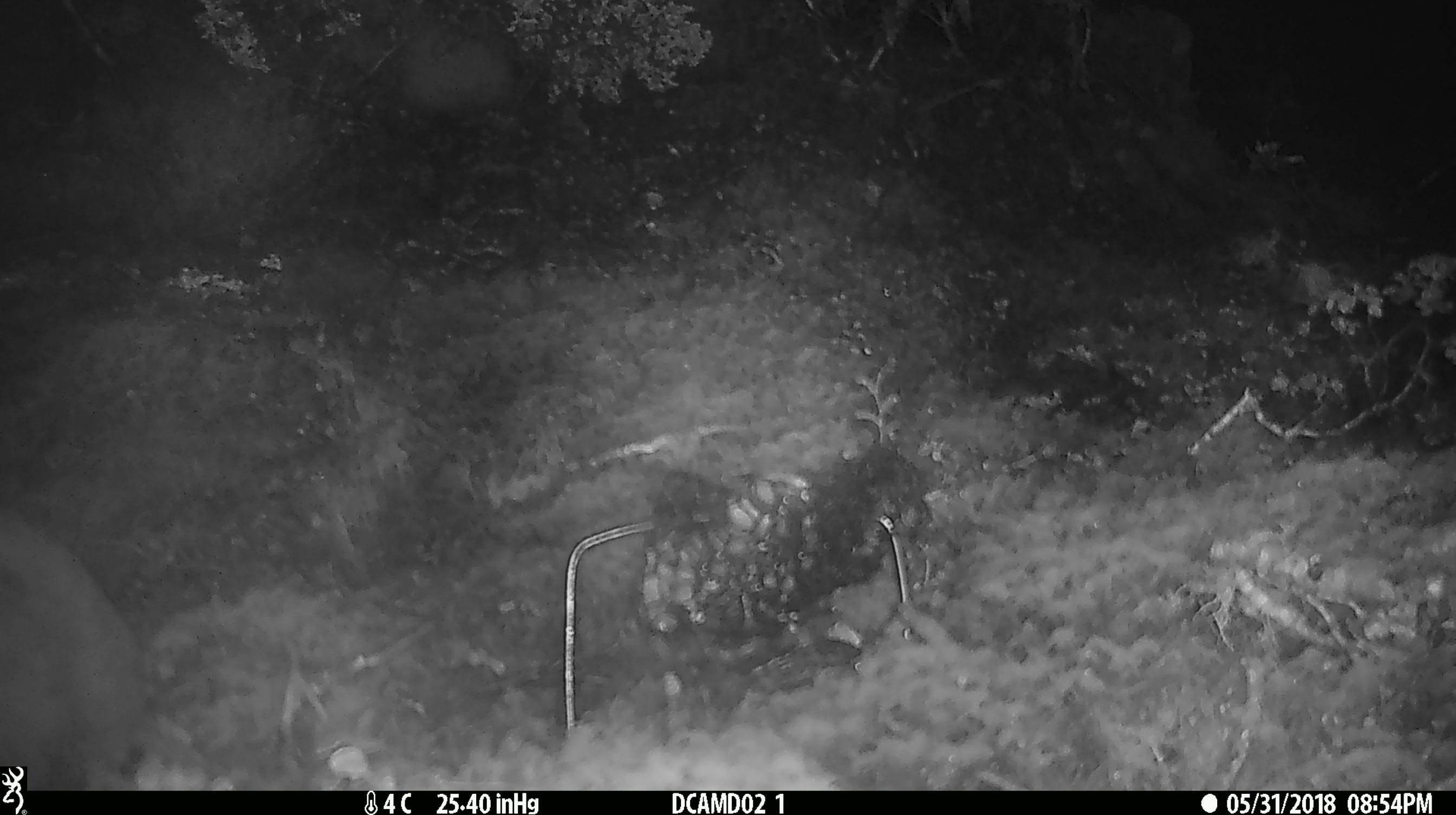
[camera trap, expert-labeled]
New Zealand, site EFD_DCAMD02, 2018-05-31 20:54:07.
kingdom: Animalia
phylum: Chordata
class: Mammalia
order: Rodentia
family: Muridae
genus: Mus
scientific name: Mus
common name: mouse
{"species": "mouse (Mus)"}